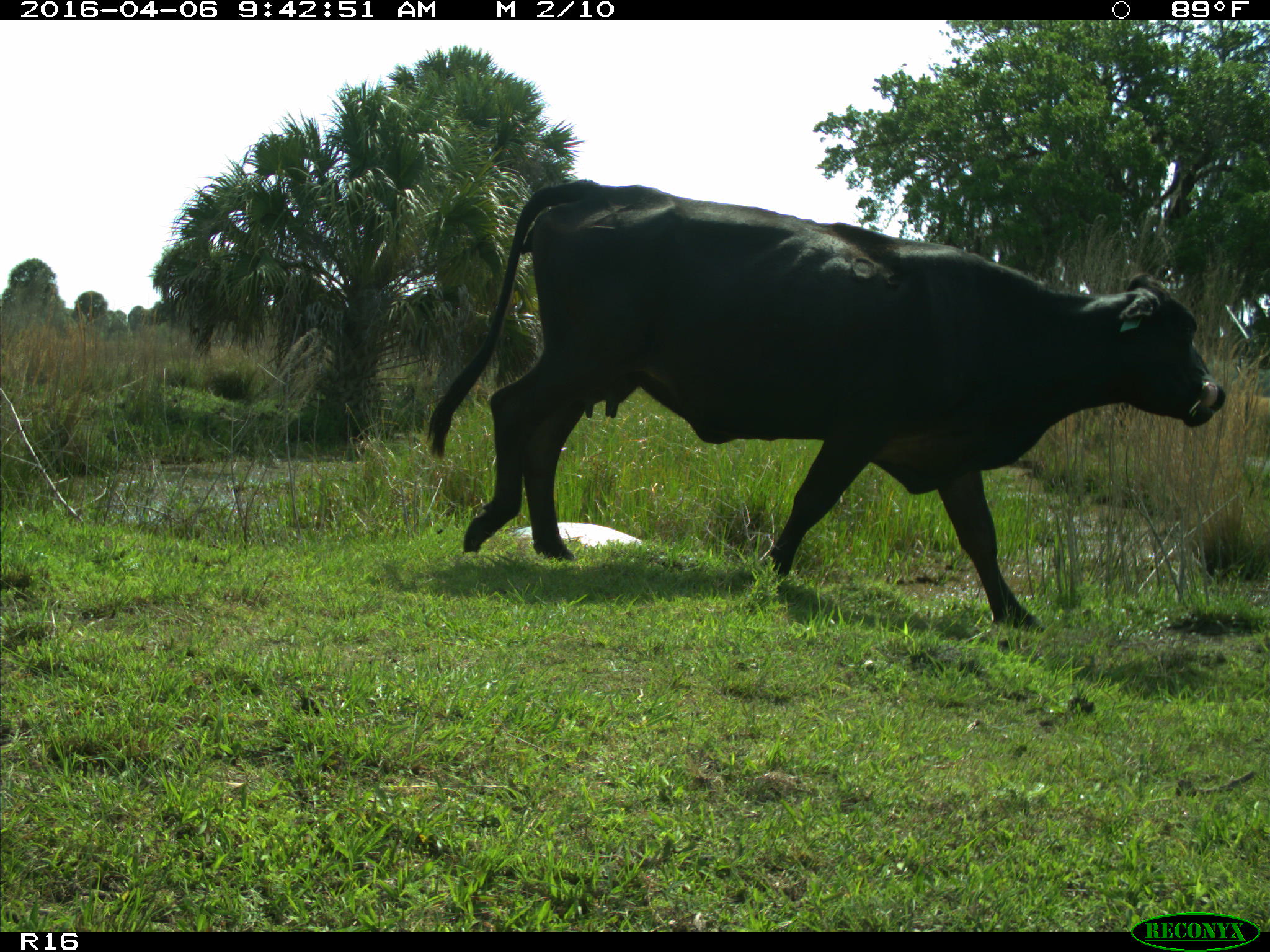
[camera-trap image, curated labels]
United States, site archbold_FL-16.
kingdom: Animalia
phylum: Chordata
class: Mammalia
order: Artiodactyla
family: Bovidae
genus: Bos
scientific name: Bos taurus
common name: domestic cow